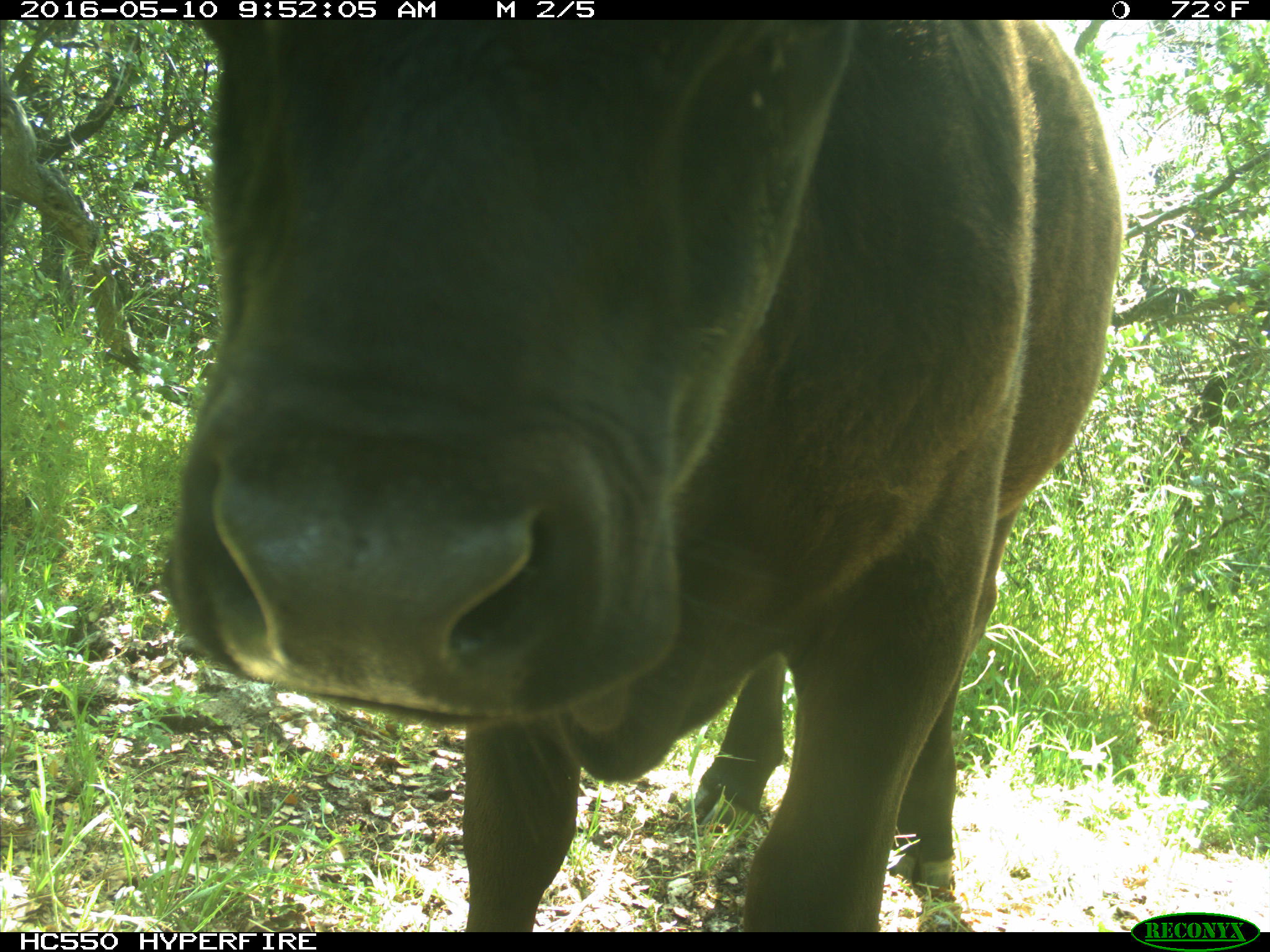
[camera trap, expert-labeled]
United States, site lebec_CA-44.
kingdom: Animalia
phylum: Chordata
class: Mammalia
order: Artiodactyla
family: Bovidae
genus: Bos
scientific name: Bos taurus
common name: domestic cow